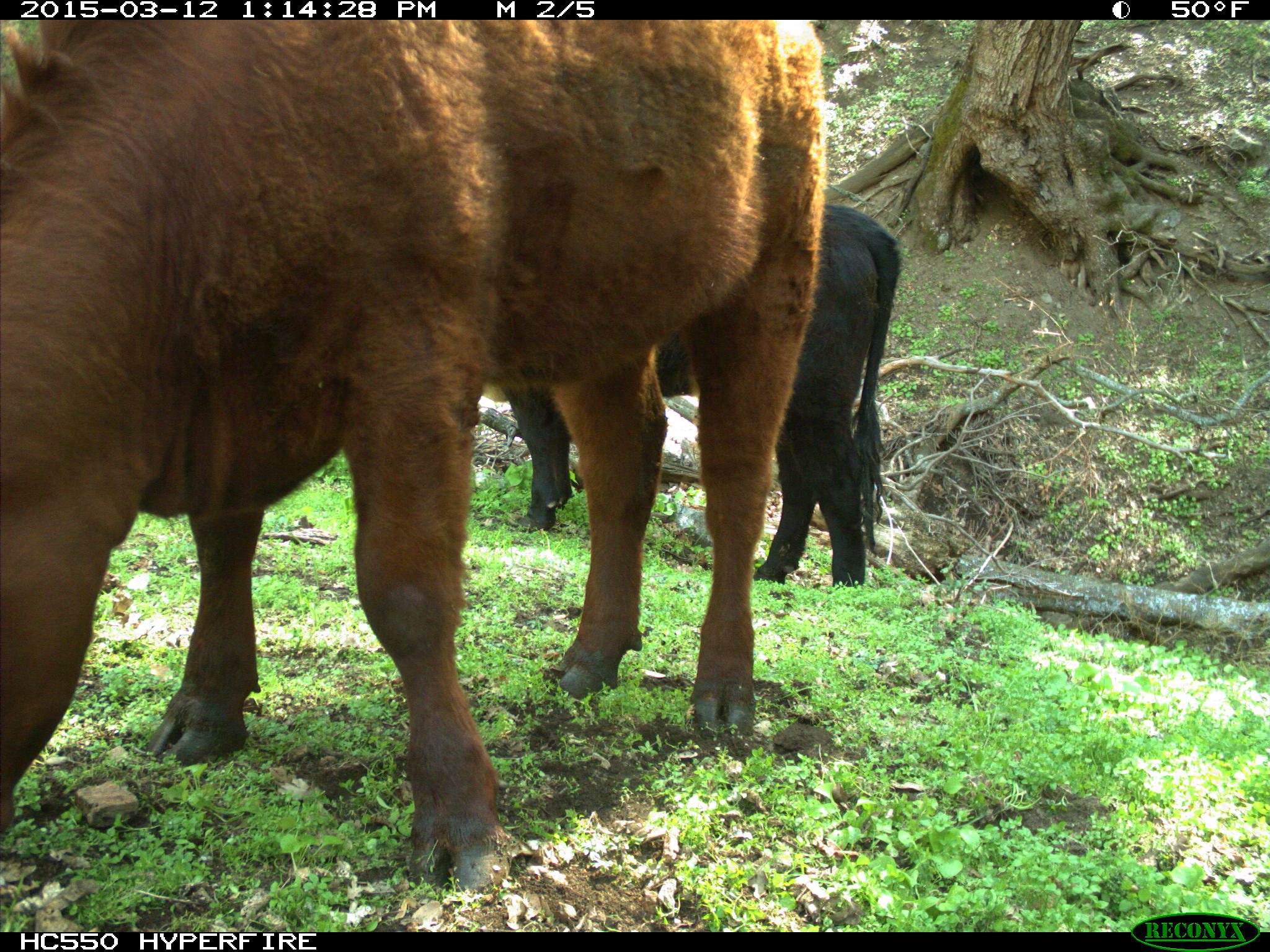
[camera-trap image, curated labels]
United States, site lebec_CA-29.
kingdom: Animalia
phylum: Chordata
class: Mammalia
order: Artiodactyla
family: Bovidae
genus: Bos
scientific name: Bos taurus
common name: domestic cow